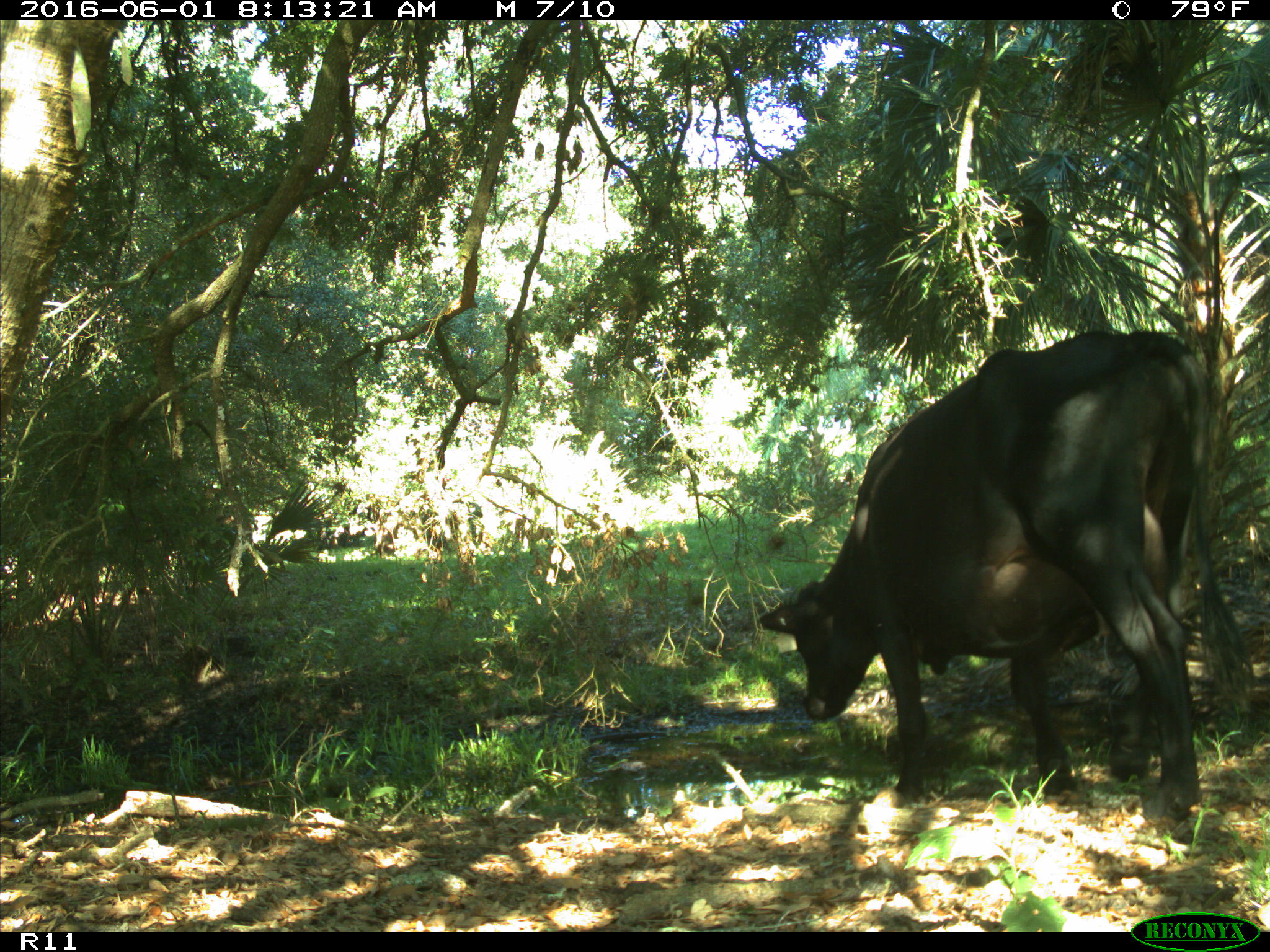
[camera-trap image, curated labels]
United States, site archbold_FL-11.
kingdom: Animalia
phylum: Chordata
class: Mammalia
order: Artiodactyla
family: Bovidae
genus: Bos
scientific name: Bos taurus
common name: domestic cow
Bos taurus (domestic cow).